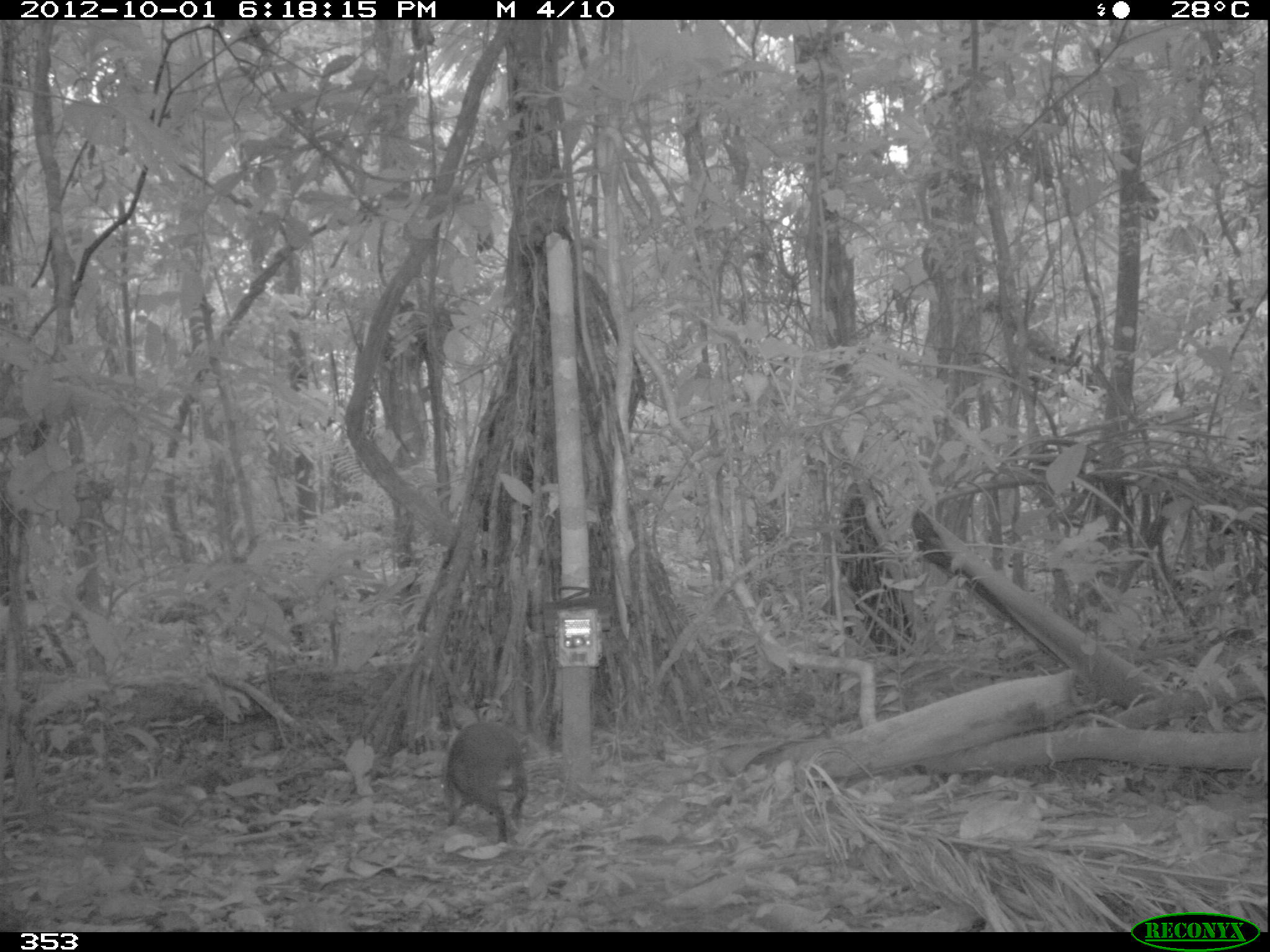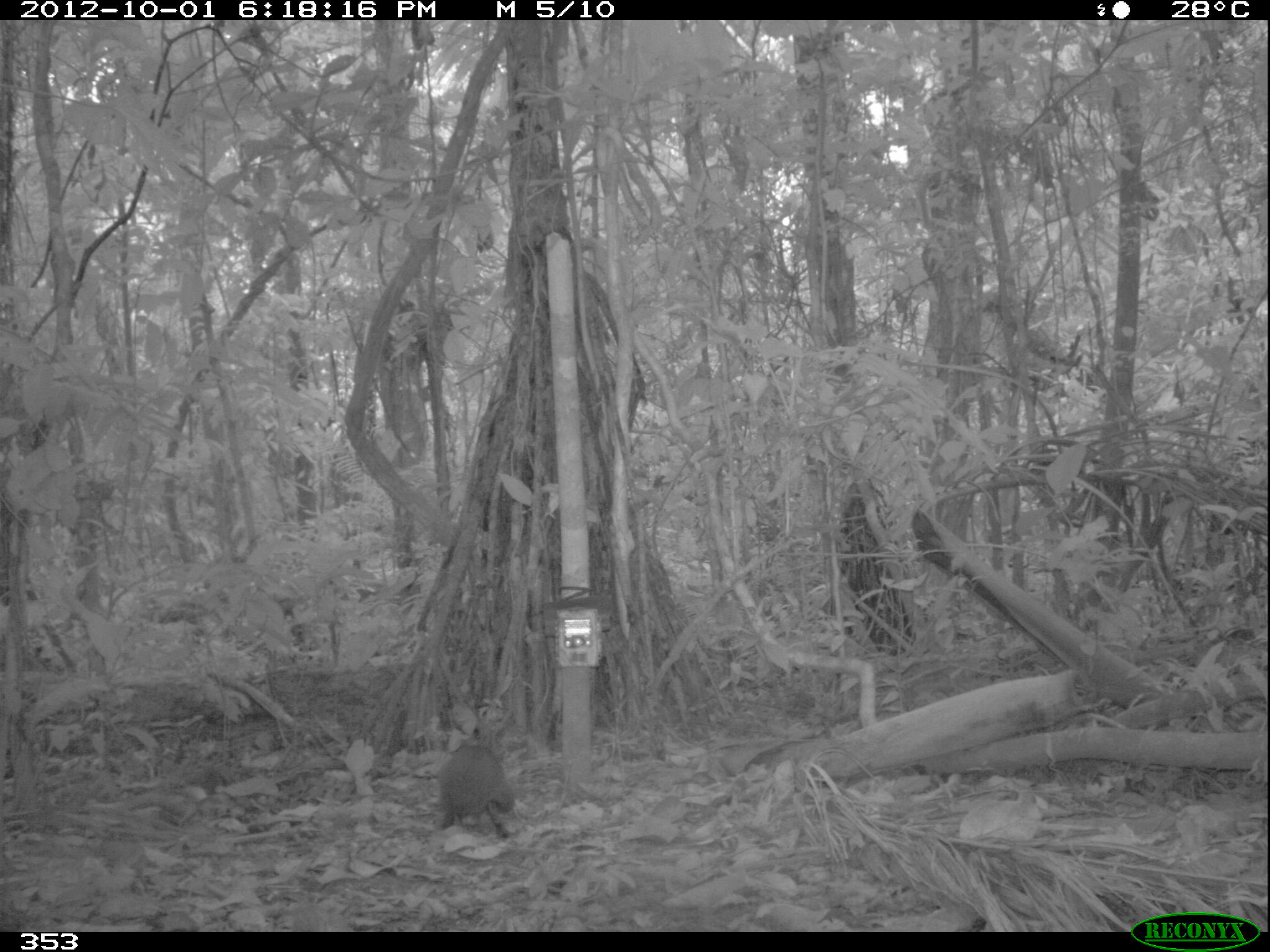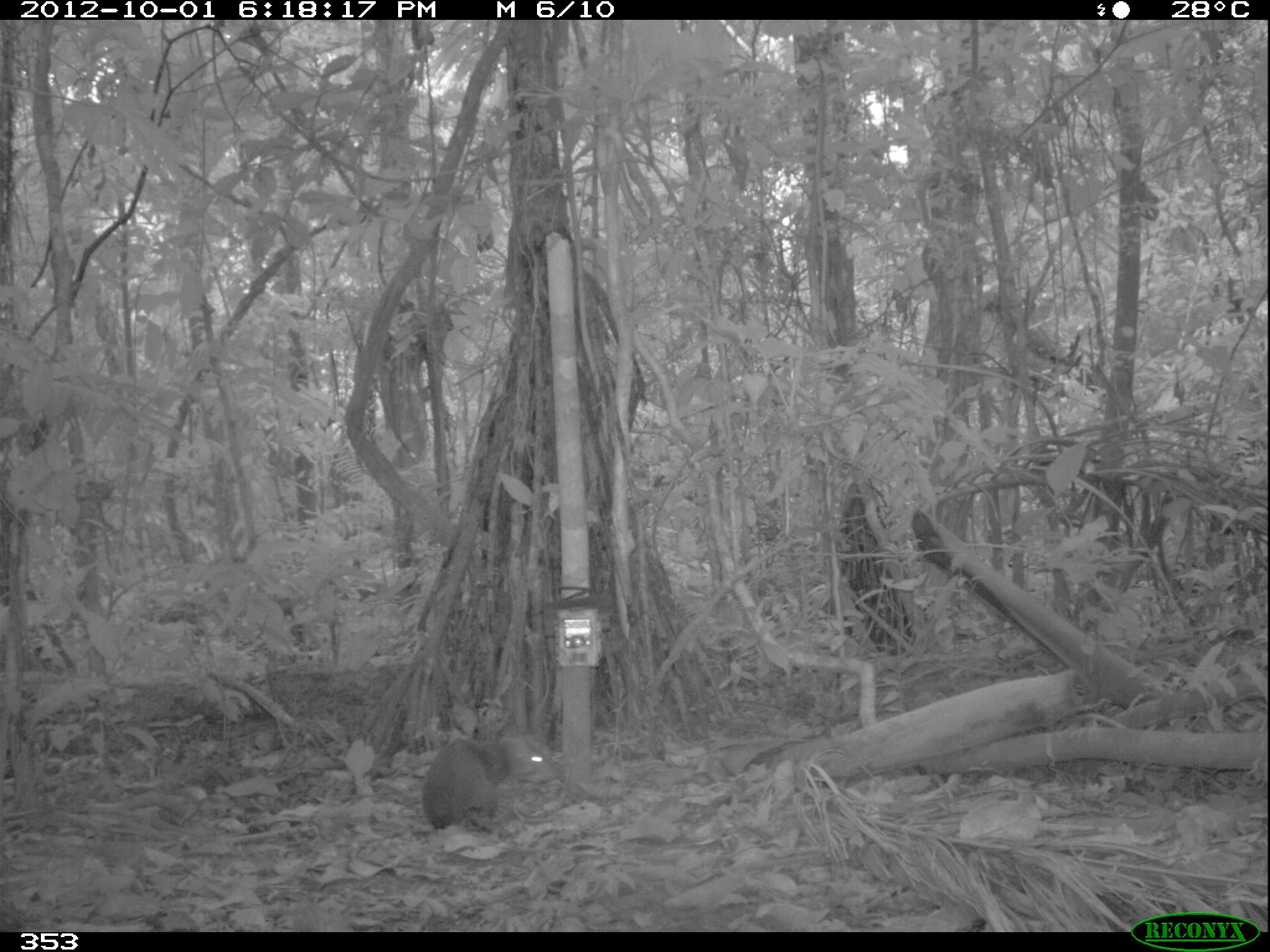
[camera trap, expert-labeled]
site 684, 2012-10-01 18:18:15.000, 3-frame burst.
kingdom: Animalia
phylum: Chordata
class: Mammalia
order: Rodentia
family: Dasyproctidae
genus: Dasyprocta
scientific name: Dasyprocta punctata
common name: central american agouti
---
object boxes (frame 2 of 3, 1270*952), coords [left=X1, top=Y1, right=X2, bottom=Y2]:
dasyprocta punctata: [left=436, top=741, right=514, bottom=839]